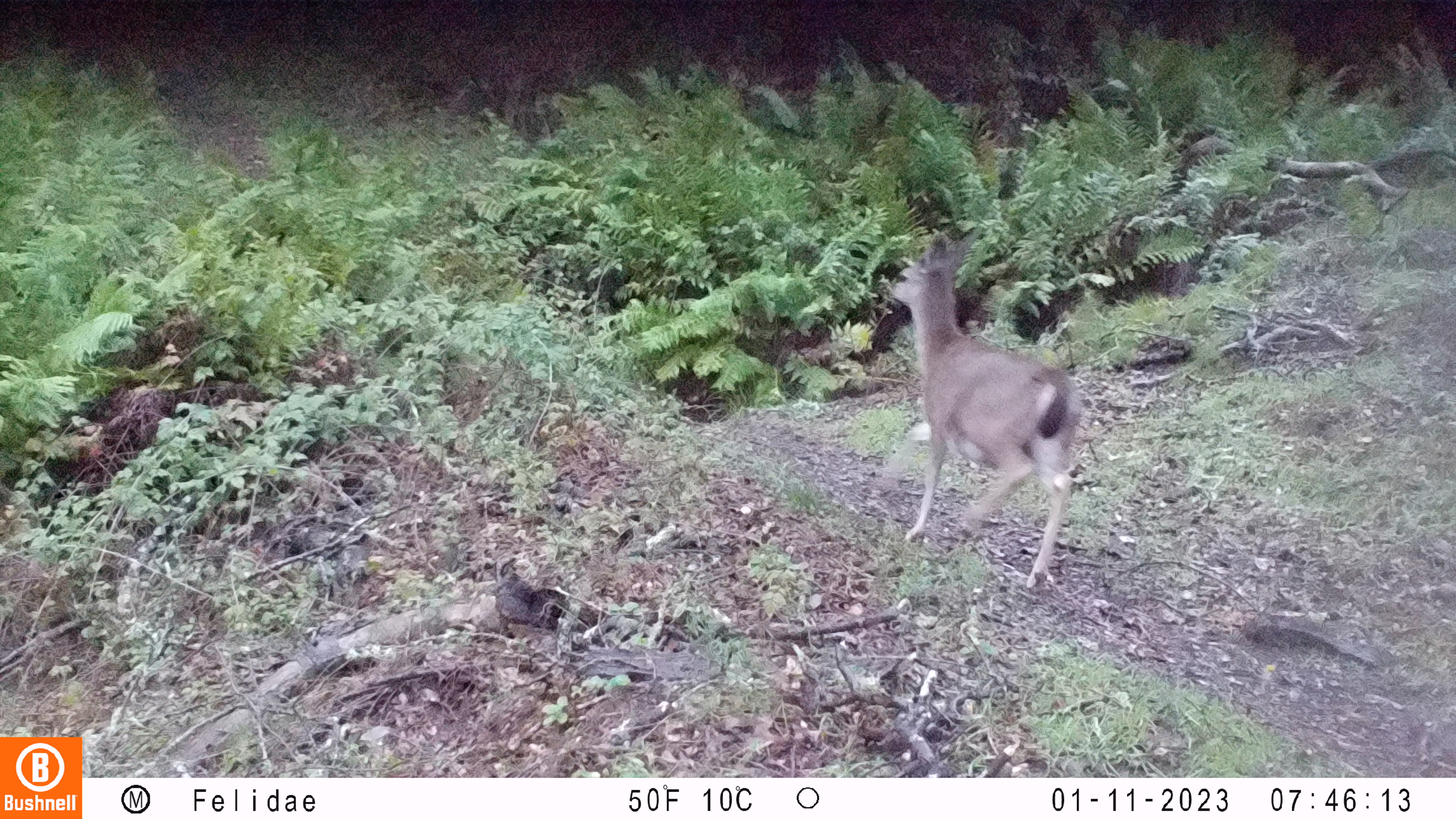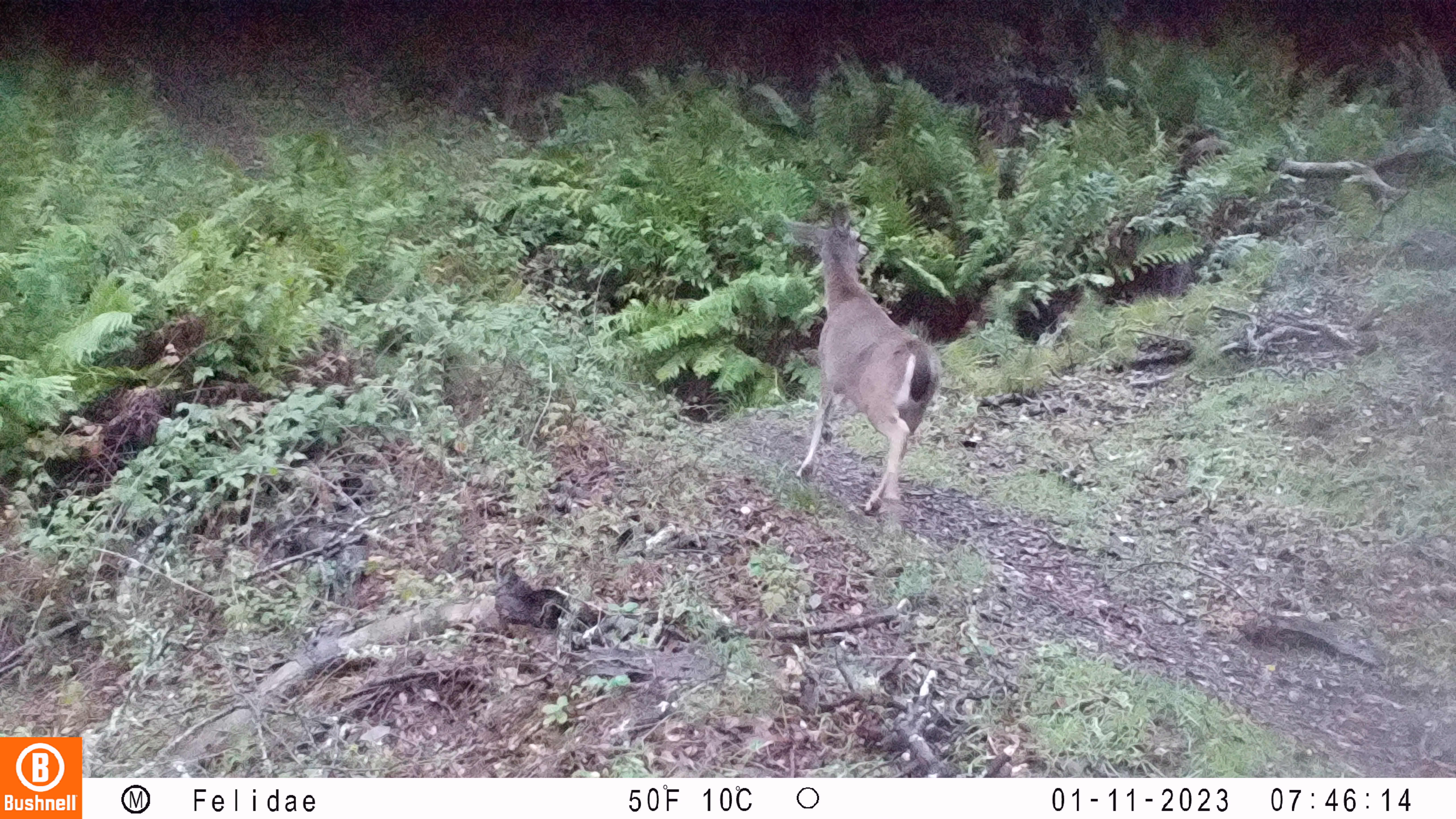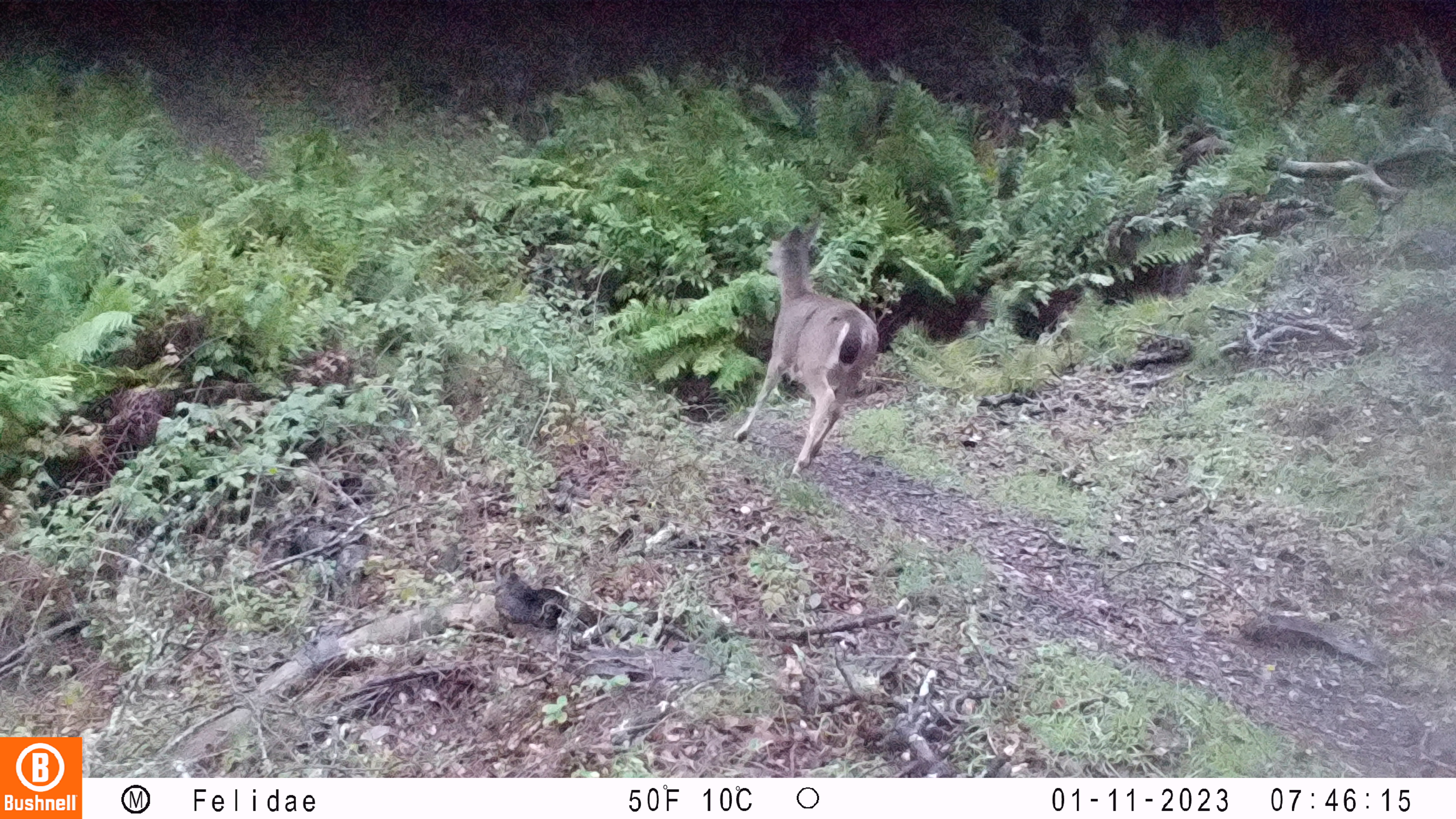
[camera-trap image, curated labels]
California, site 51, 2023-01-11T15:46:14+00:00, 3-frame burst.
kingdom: Animalia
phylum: Chordata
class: Mammalia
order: Artiodactyla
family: Cervidae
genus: Odocoileus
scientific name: Odocoileus hemionus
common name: mule deer